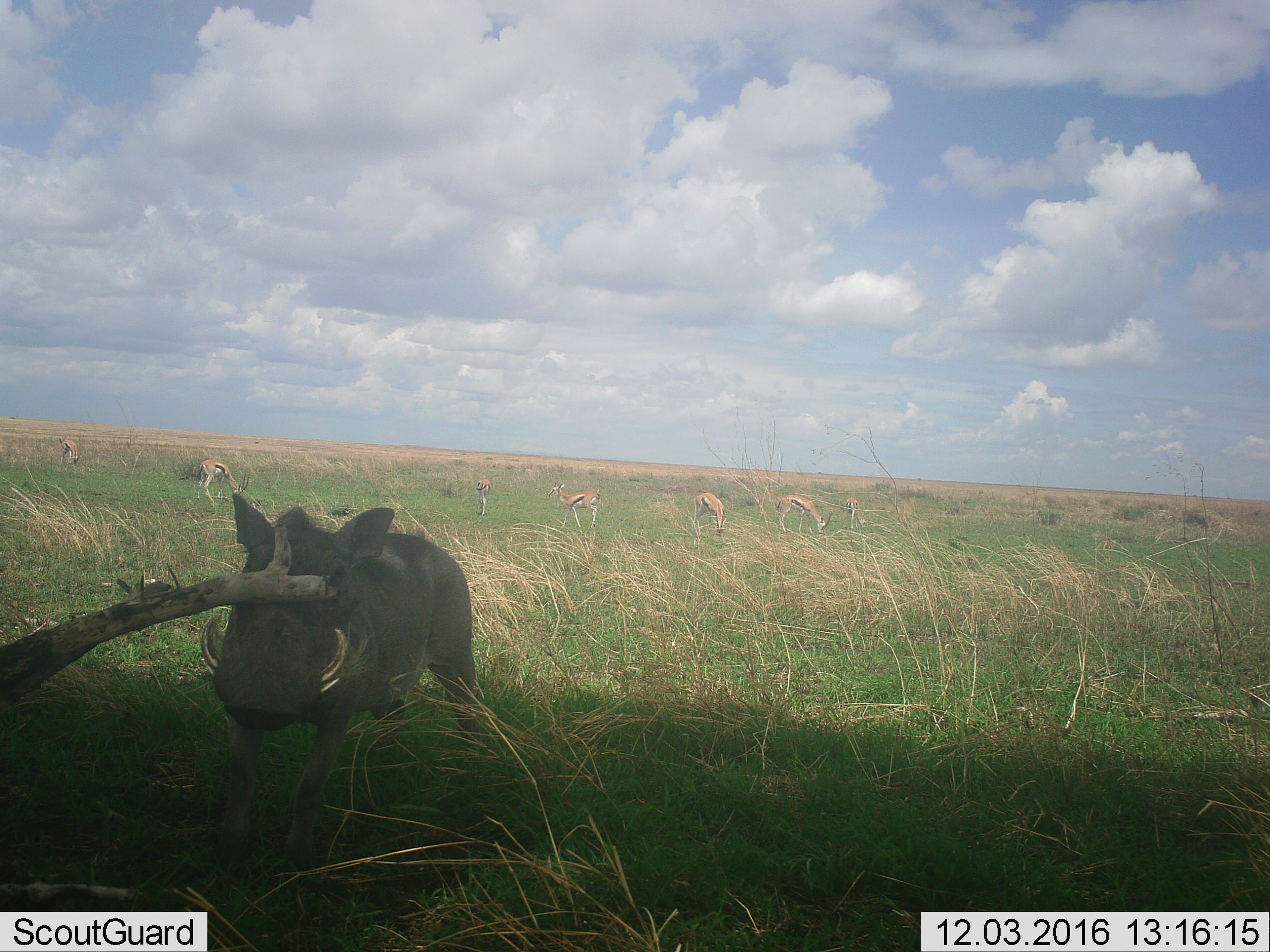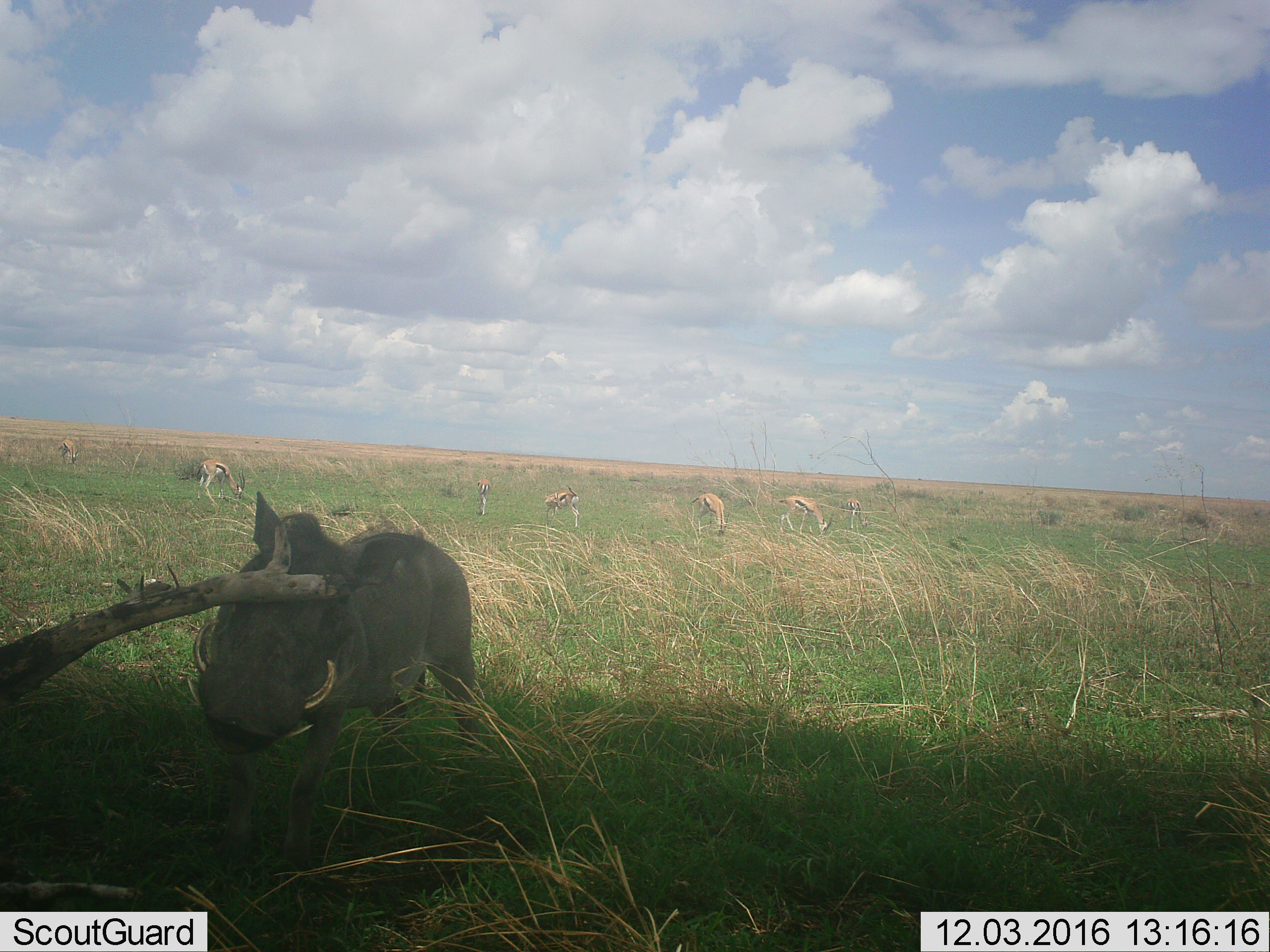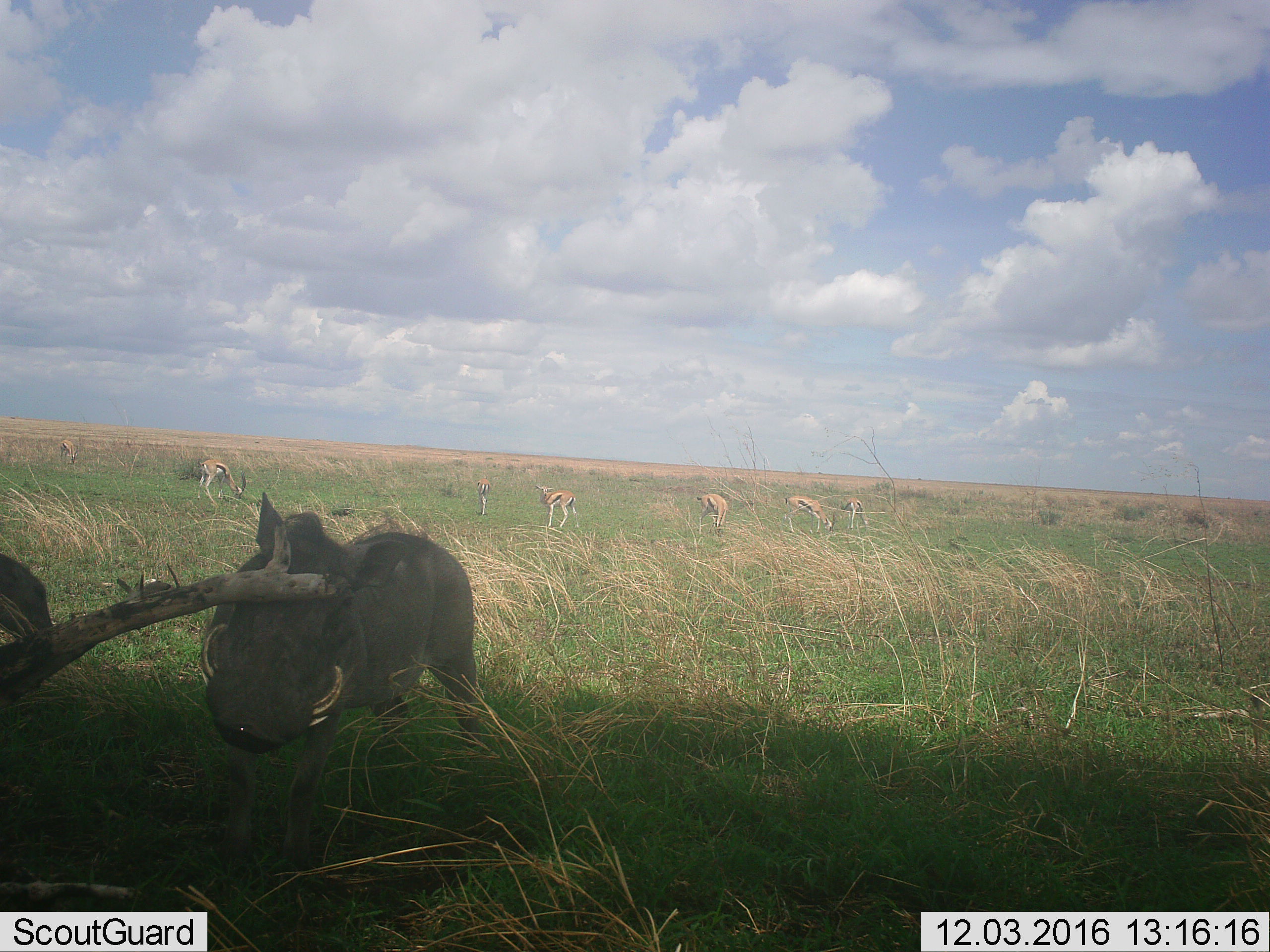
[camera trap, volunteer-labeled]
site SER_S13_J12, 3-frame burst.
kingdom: Animalia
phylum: Chordata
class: Mammalia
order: Artiodactyla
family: Bovidae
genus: Eudorcas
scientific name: Eudorcas thomsonii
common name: thomson's gazelle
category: gazellethomsons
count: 7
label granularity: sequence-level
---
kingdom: Animalia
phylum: Chordata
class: Mammalia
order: Artiodactyla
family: Suidae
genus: Phacochoerus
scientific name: Phacochoerus africanus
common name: warthog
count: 1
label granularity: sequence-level